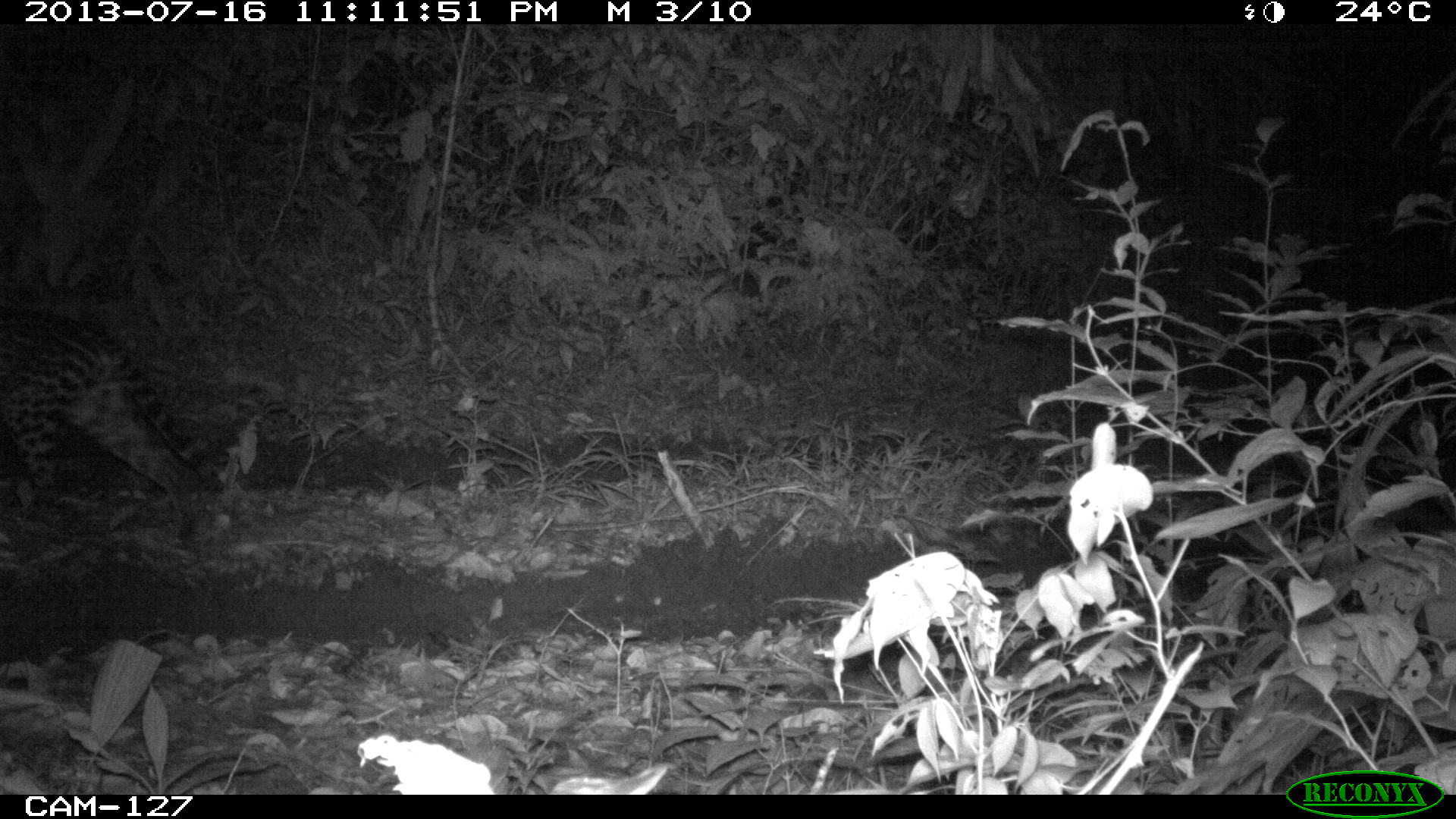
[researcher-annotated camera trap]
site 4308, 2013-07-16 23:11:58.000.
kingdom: Animalia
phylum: Chordata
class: Mammalia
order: Carnivora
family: Felidae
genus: Leopardus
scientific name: Leopardus pardalis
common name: ocelot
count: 1